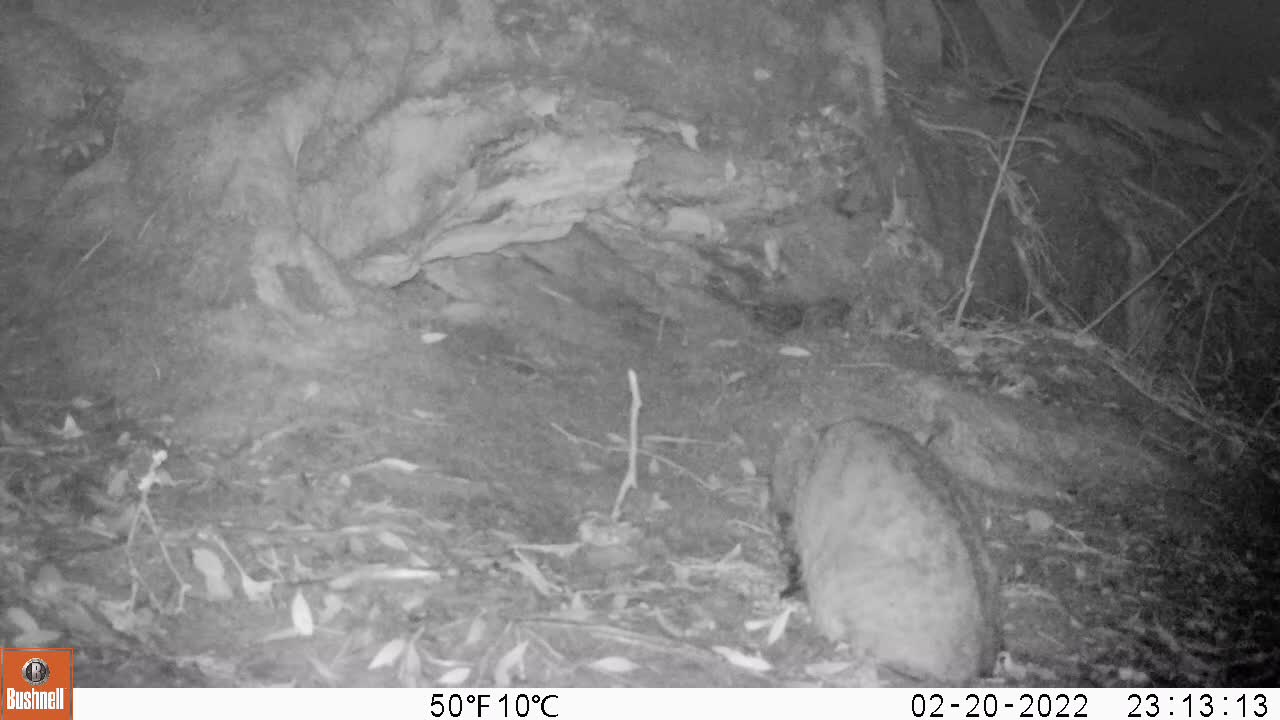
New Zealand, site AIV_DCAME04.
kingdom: Animalia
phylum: Chordata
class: Mammalia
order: Carnivora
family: Felidae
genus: Felis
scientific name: Felis catus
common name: domestic cat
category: cat